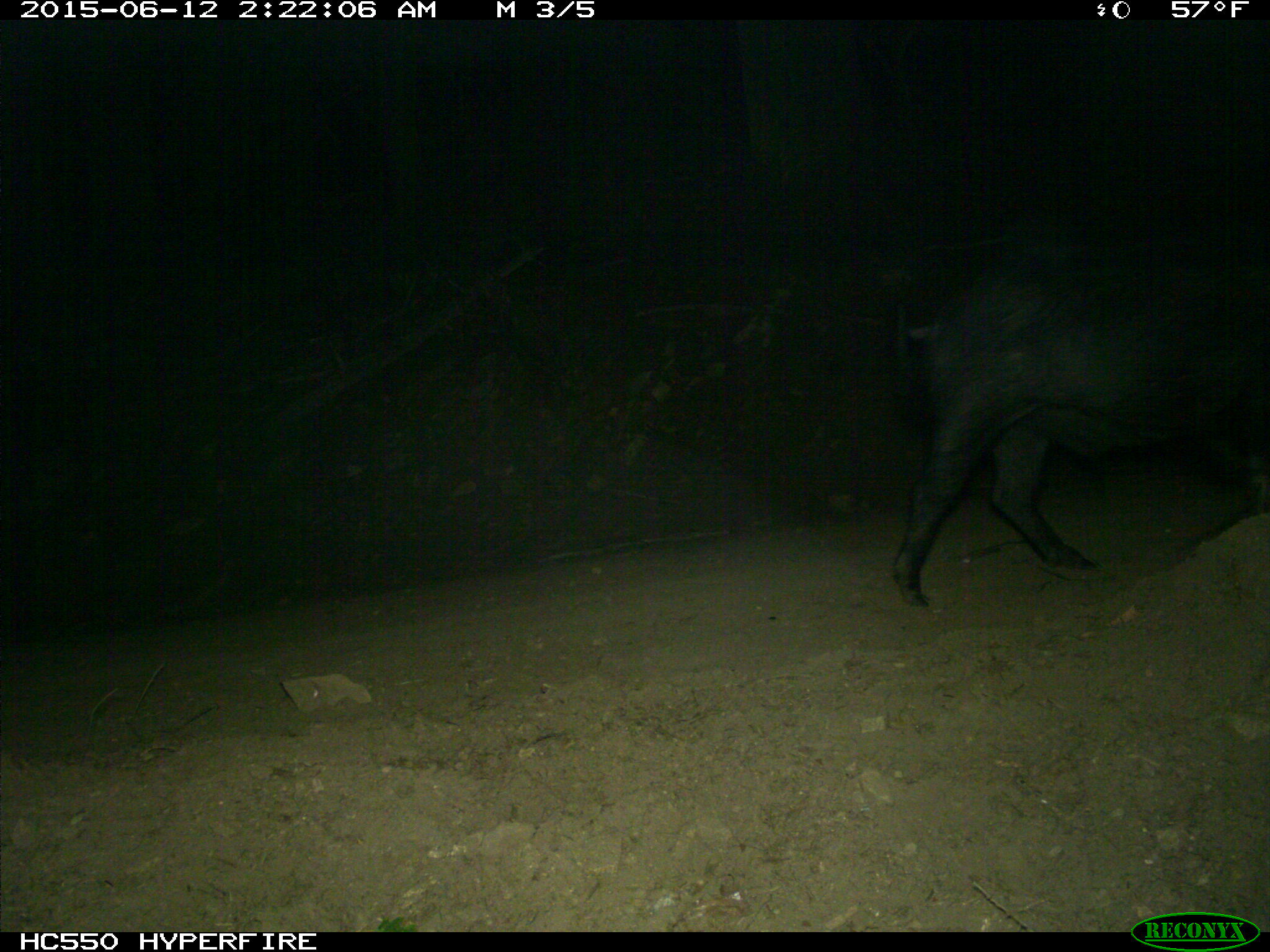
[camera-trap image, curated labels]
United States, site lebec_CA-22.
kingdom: Animalia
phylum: Chordata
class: Mammalia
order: Artiodactyla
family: Suidae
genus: Sus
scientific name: Sus scrofa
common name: wild boar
Sus scrofa (wild boar).